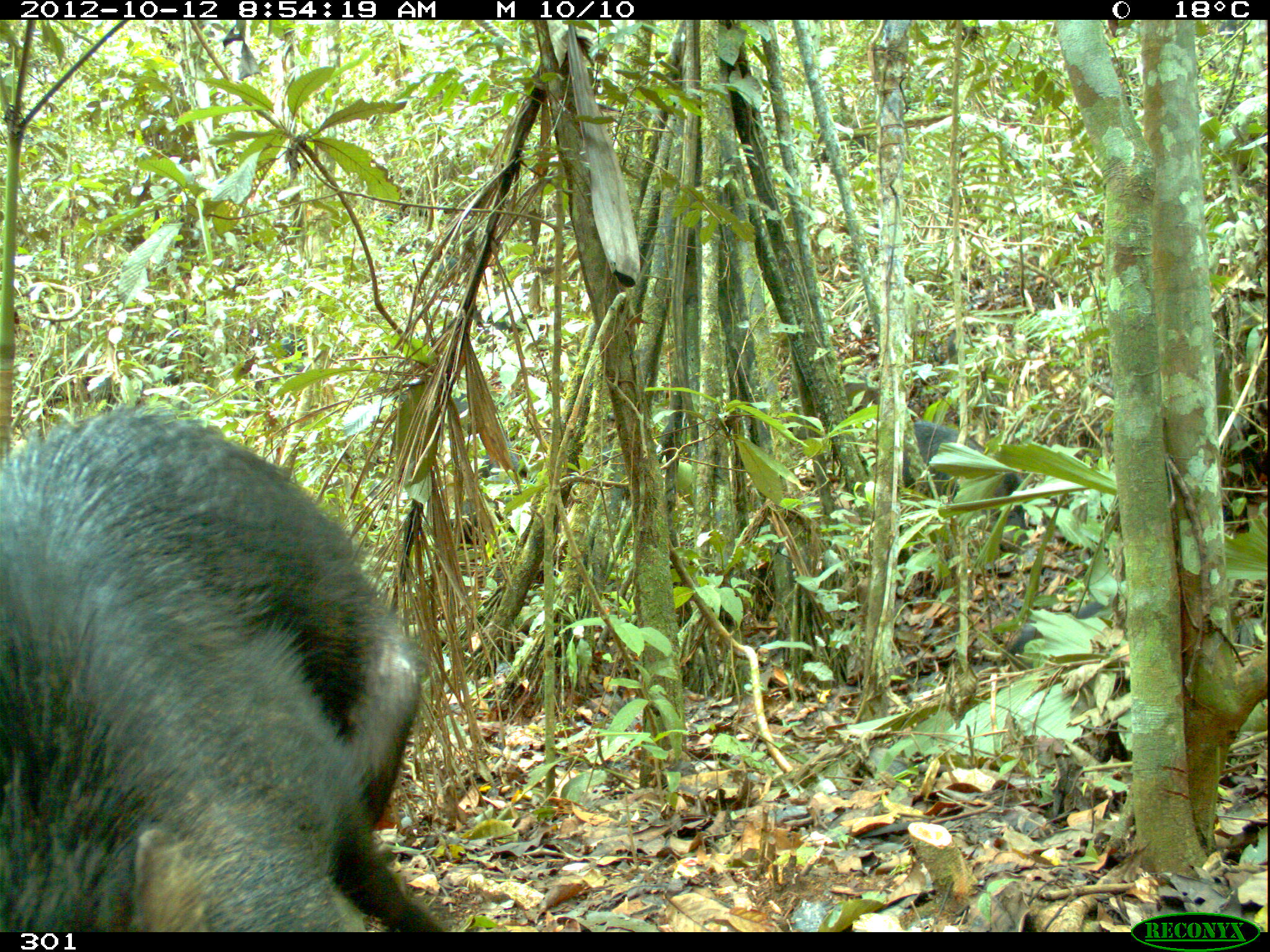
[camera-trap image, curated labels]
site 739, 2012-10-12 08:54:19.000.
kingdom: Animalia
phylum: Chordata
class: Mammalia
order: Artiodactyla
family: Tayassuidae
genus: Tayassu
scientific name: Tayassu pecari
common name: white-lipped peccary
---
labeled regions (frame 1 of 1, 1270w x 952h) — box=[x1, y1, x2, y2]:
tayassu pecari: box=[0, 406, 443, 929]; box=[873, 423, 1034, 573]; box=[987, 599, 1119, 674]; box=[460, 495, 524, 539]; box=[399, 388, 476, 422]; box=[466, 446, 533, 480]; box=[839, 366, 880, 407]; box=[942, 331, 963, 362]